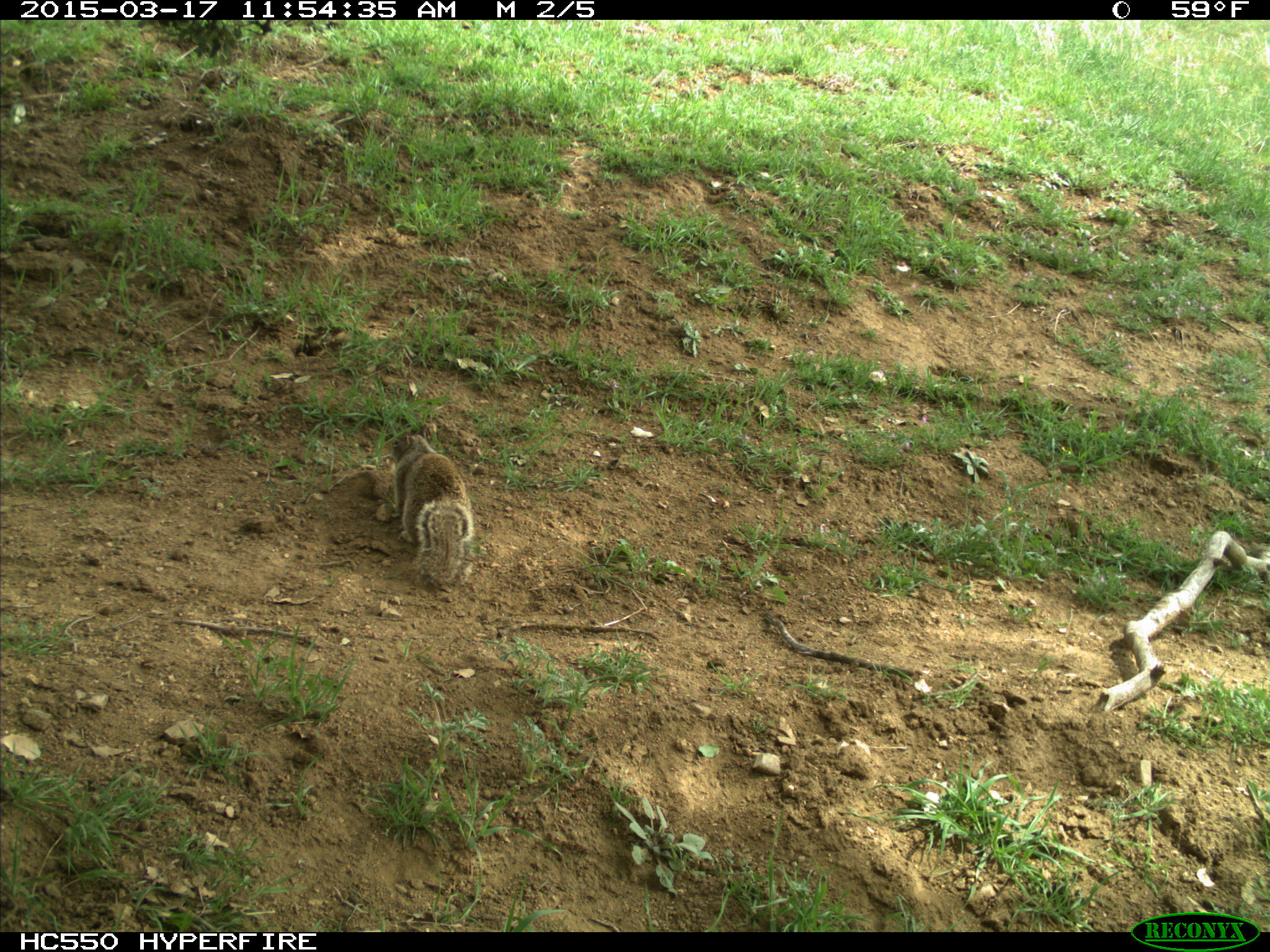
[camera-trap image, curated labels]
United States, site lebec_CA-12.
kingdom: Animalia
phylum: Chordata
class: Mammalia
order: Rodentia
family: Sciuridae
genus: Otospermophilus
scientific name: Otospermophilus beecheyi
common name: california ground squirrel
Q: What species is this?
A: Otospermophilus beecheyi (california ground squirrel).